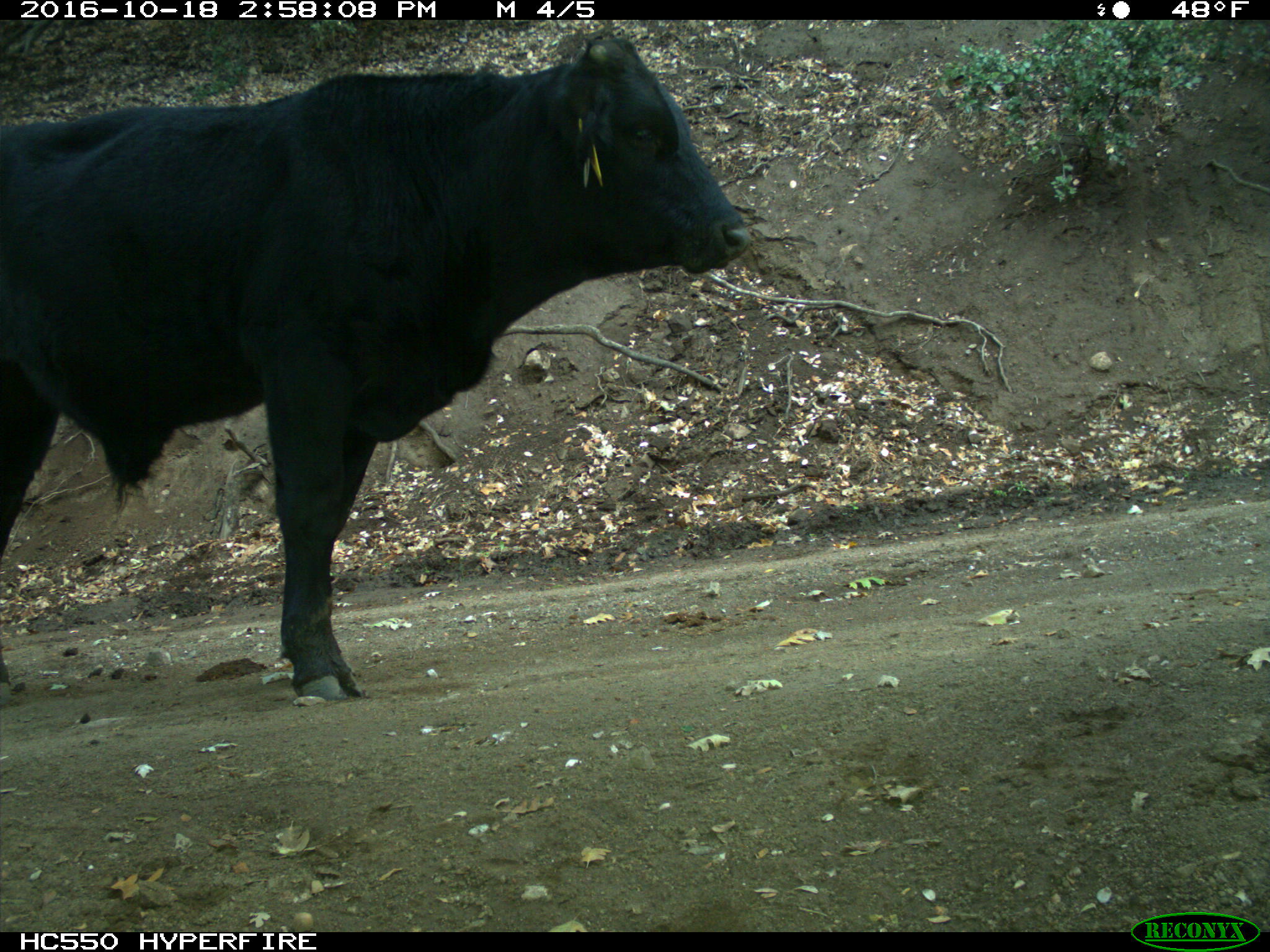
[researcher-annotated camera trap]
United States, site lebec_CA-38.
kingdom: Animalia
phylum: Chordata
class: Mammalia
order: Artiodactyla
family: Bovidae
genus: Bos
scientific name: Bos taurus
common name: domestic cow